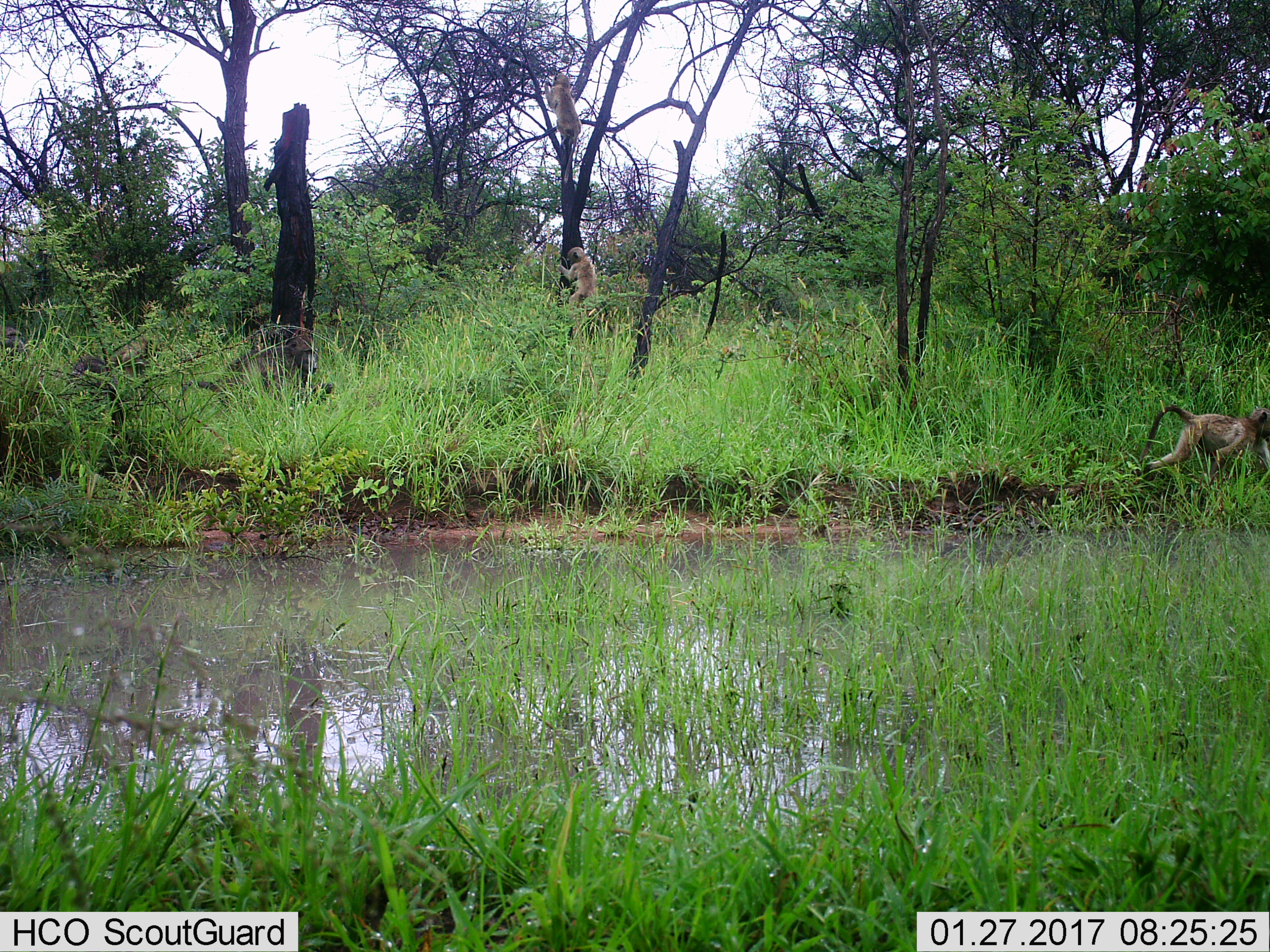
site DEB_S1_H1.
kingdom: Animalia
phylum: Chordata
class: Mammalia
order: Primates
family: Cercopithecidae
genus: Papio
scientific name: Papio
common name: baboon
Baboon (Papio), count 4. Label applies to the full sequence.